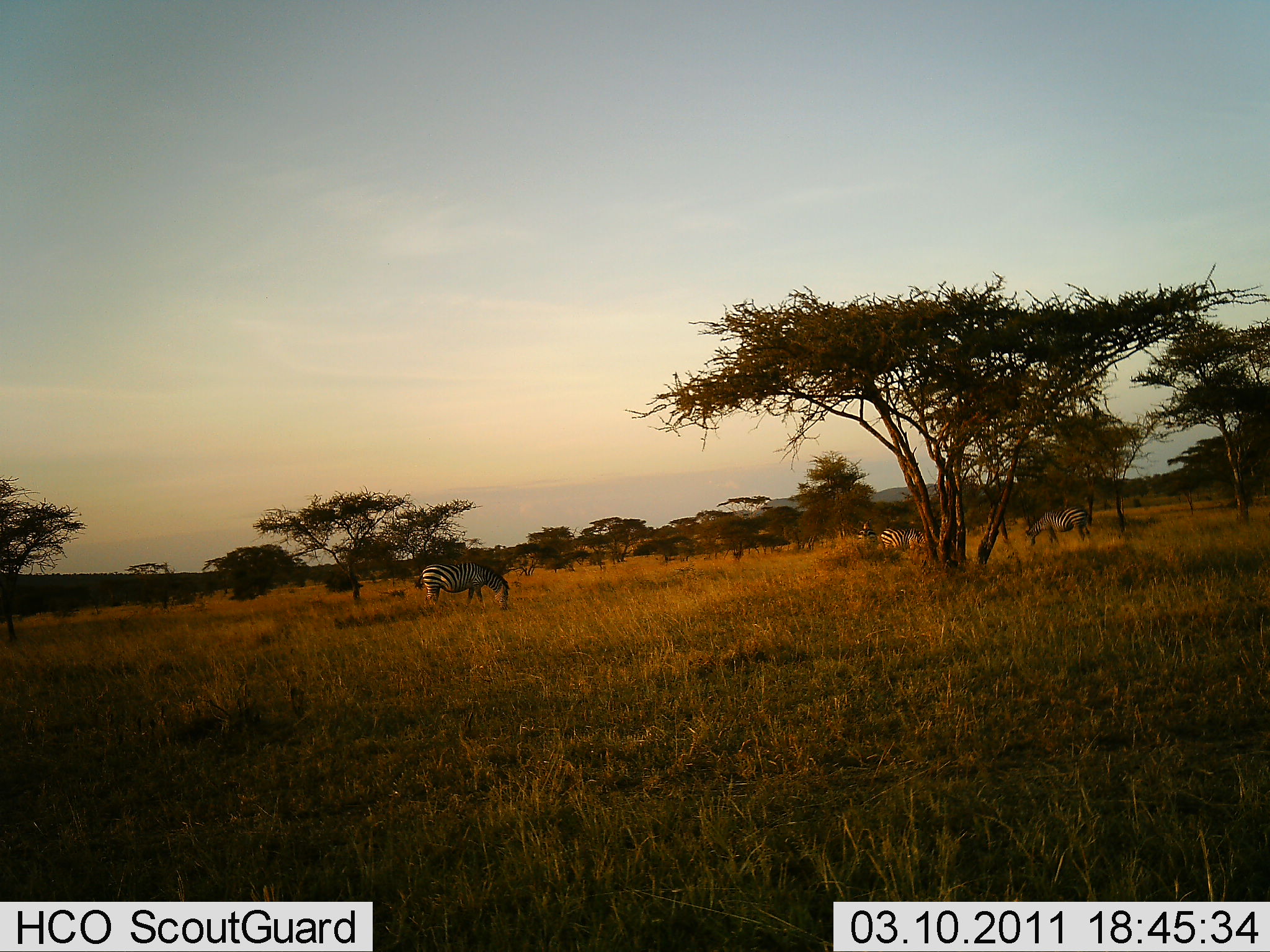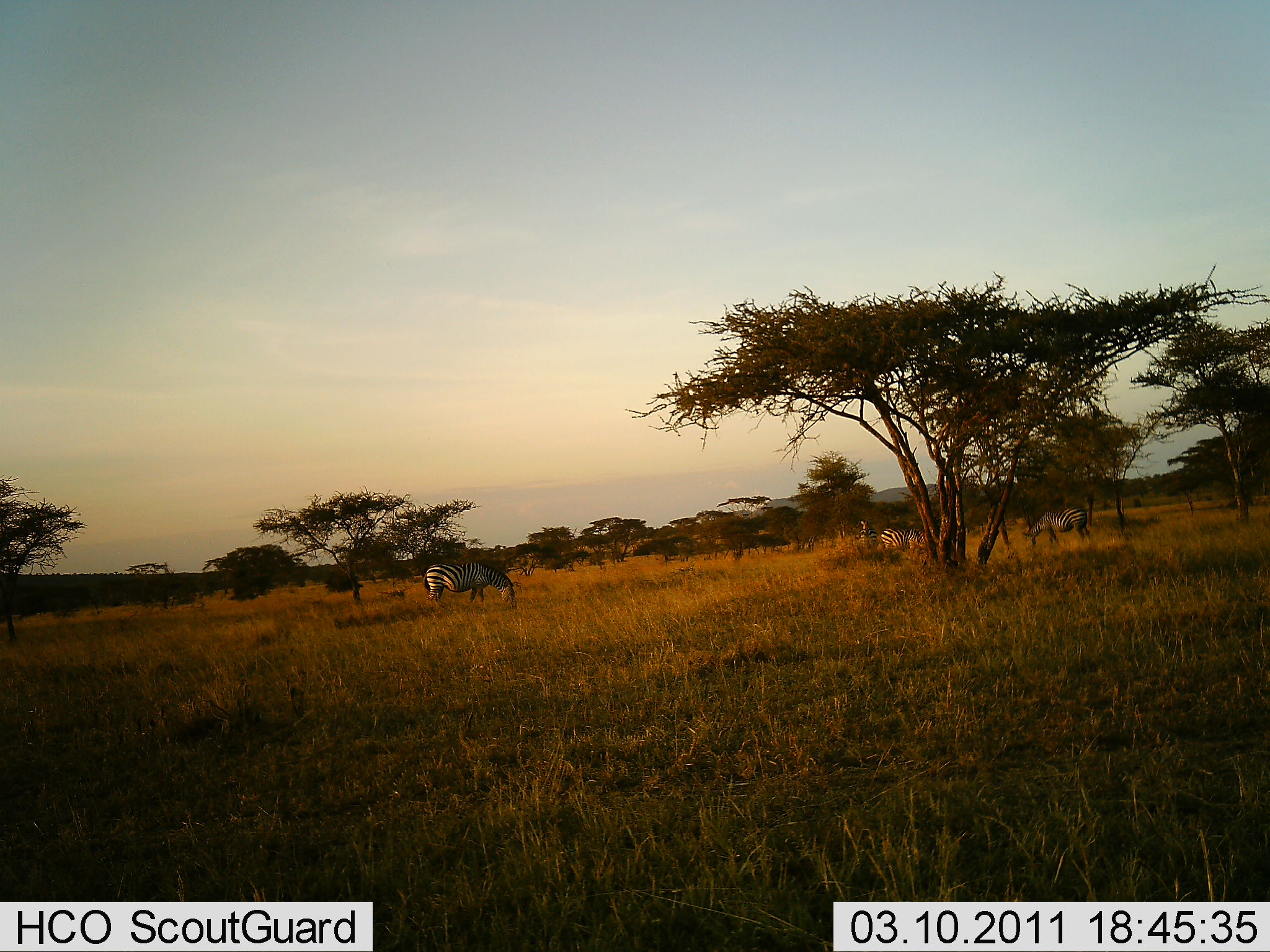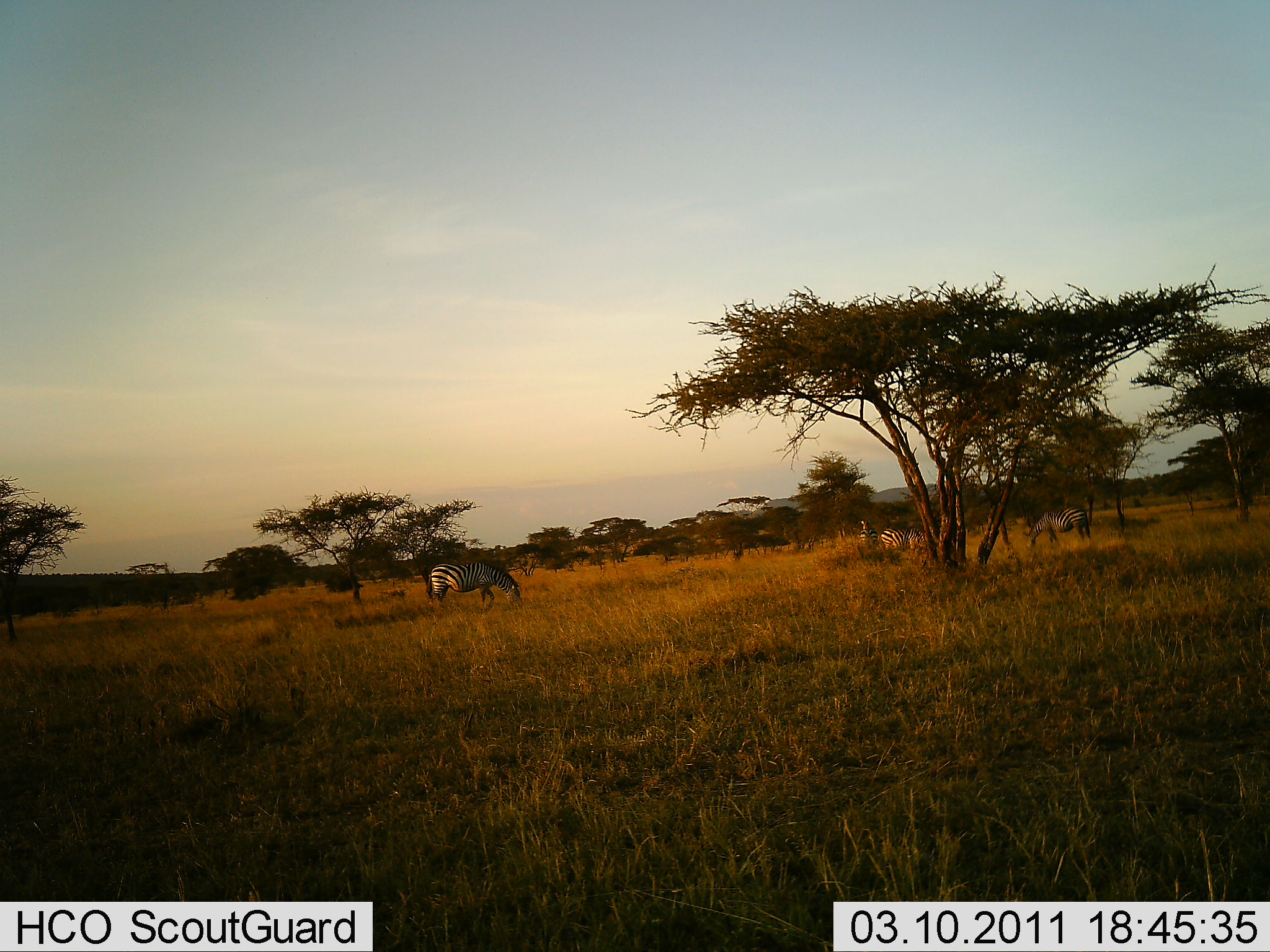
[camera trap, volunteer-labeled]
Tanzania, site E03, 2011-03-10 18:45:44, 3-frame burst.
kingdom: Animalia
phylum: Chordata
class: Mammalia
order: Perissodactyla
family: Equidae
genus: Equus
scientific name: Equus quagga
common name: plains zebra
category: zebra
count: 4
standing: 40%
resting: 10%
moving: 0%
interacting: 0%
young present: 0%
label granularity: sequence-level